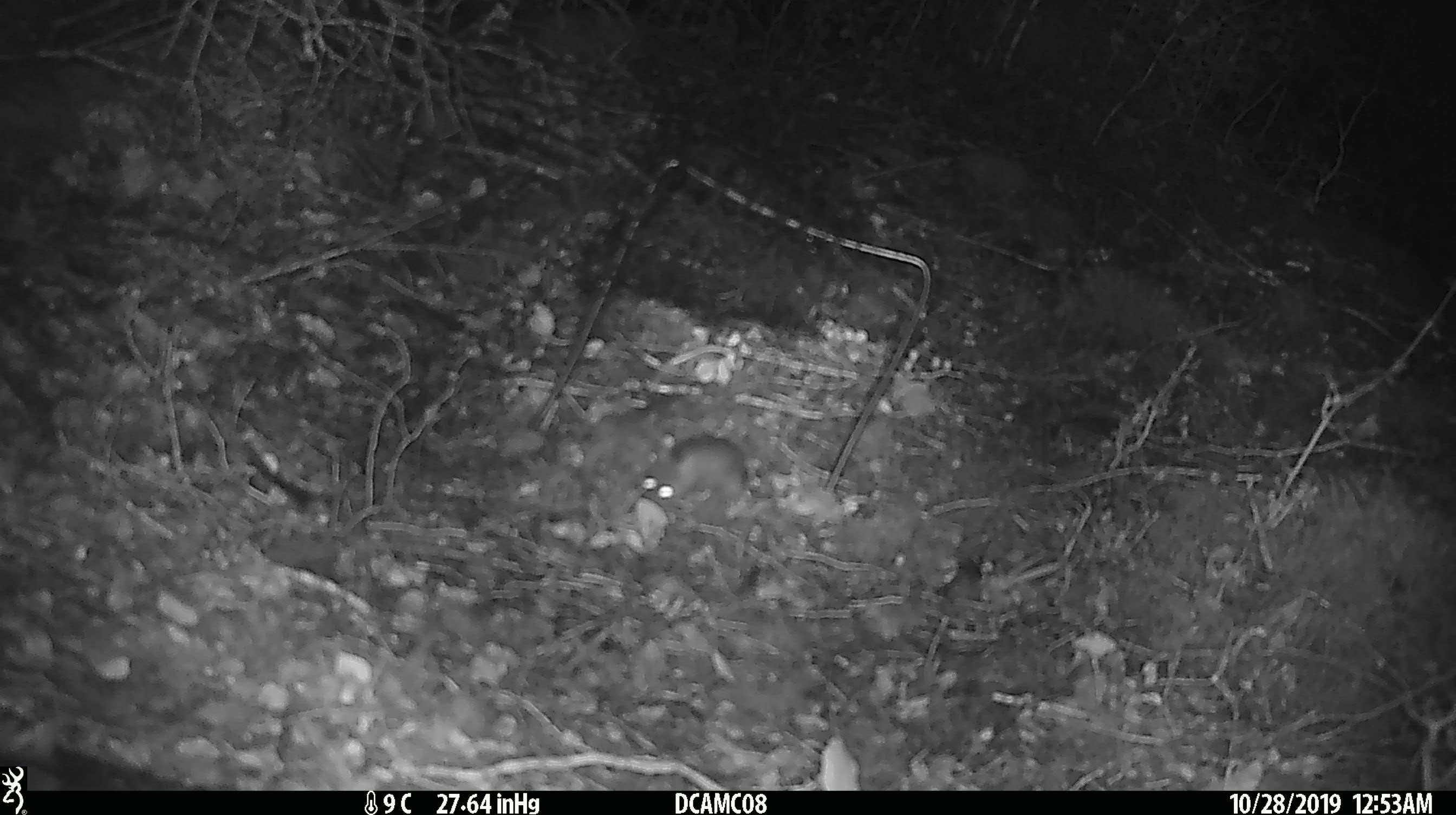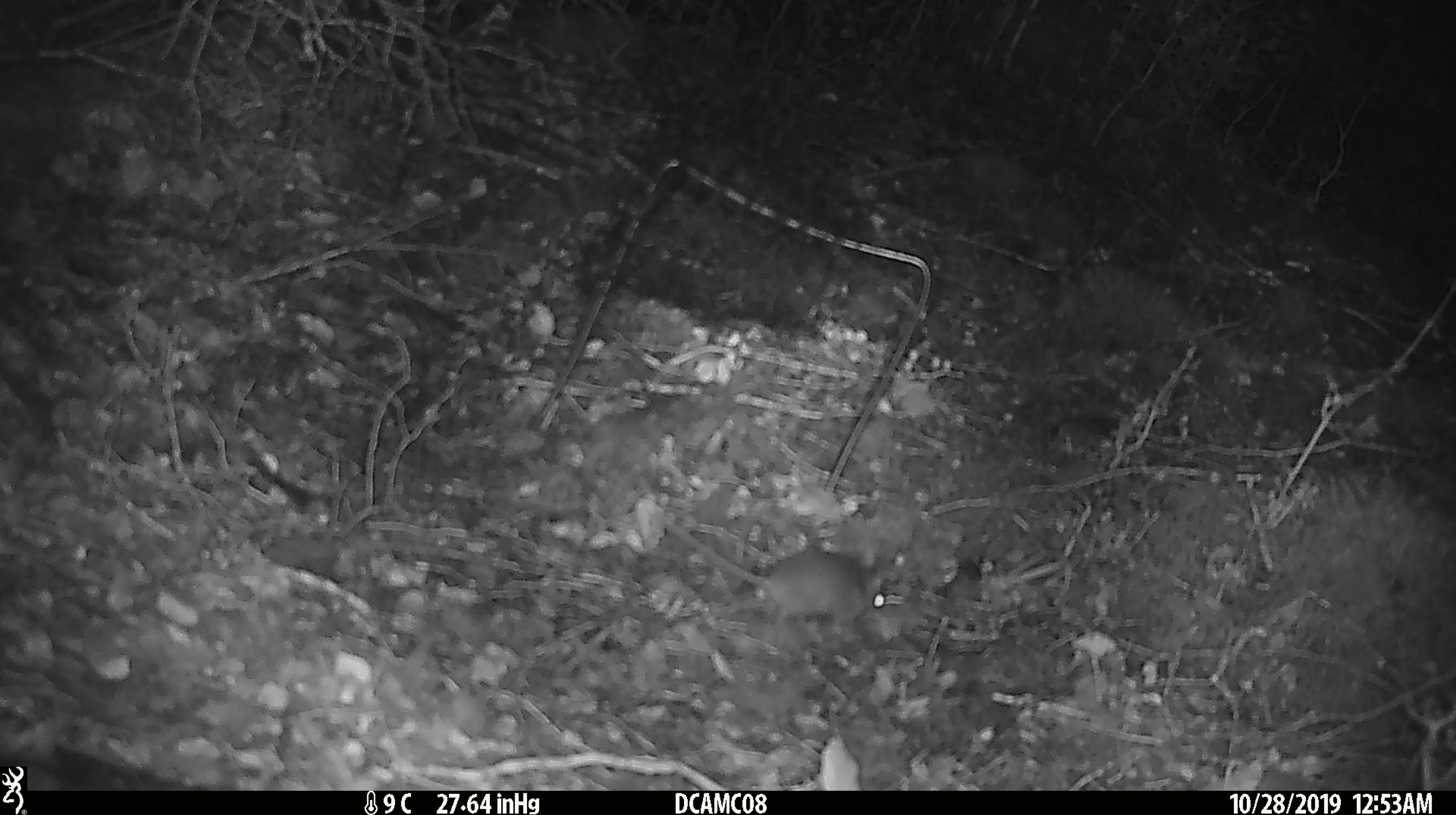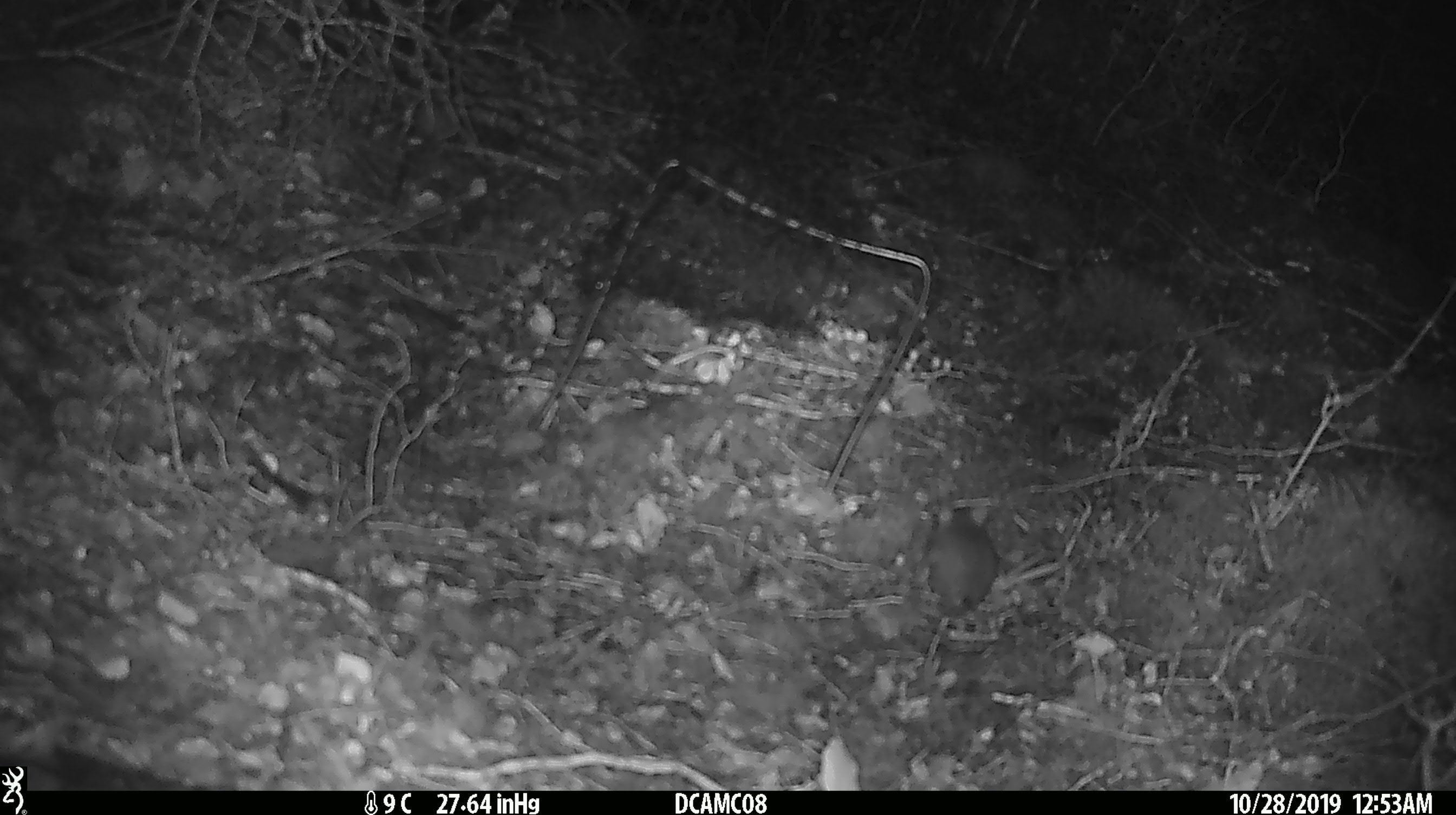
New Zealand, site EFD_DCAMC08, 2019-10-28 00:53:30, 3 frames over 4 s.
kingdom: Animalia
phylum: Chordata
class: Mammalia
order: Rodentia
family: Muridae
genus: Mus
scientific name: Mus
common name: mouse